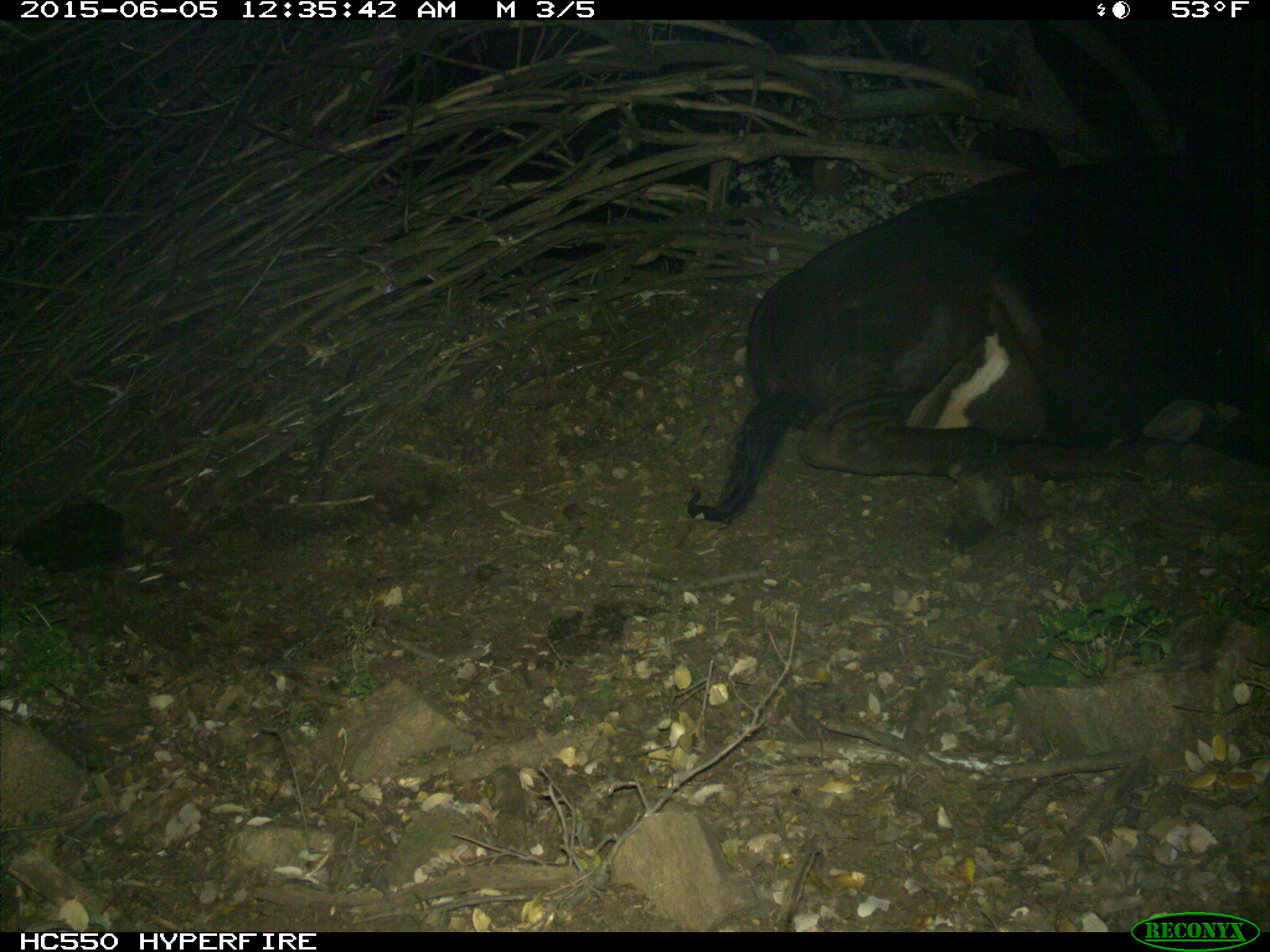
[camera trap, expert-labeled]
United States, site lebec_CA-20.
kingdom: Animalia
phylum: Chordata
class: Mammalia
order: Artiodactyla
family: Bovidae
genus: Bos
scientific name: Bos taurus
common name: domestic cow